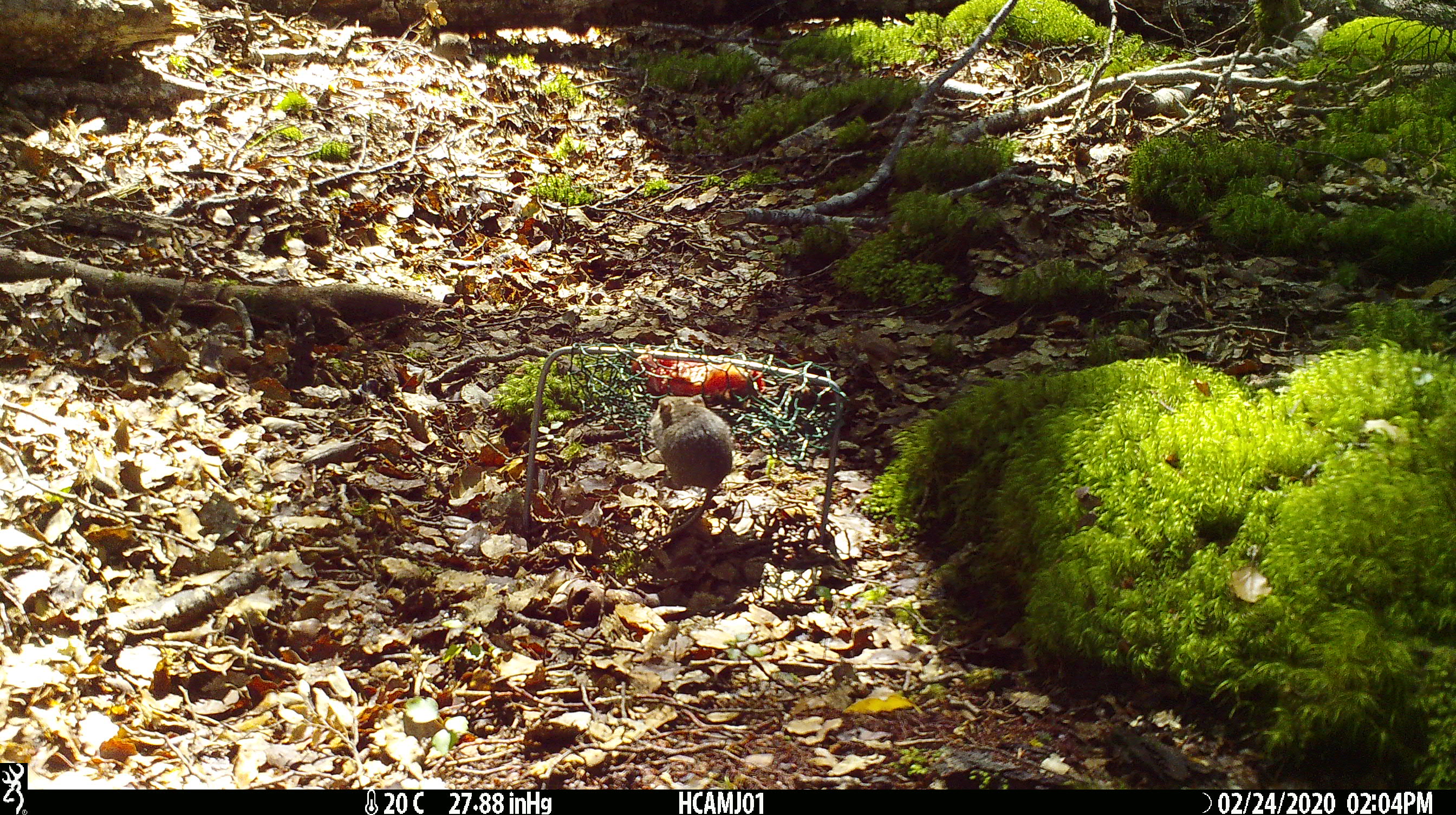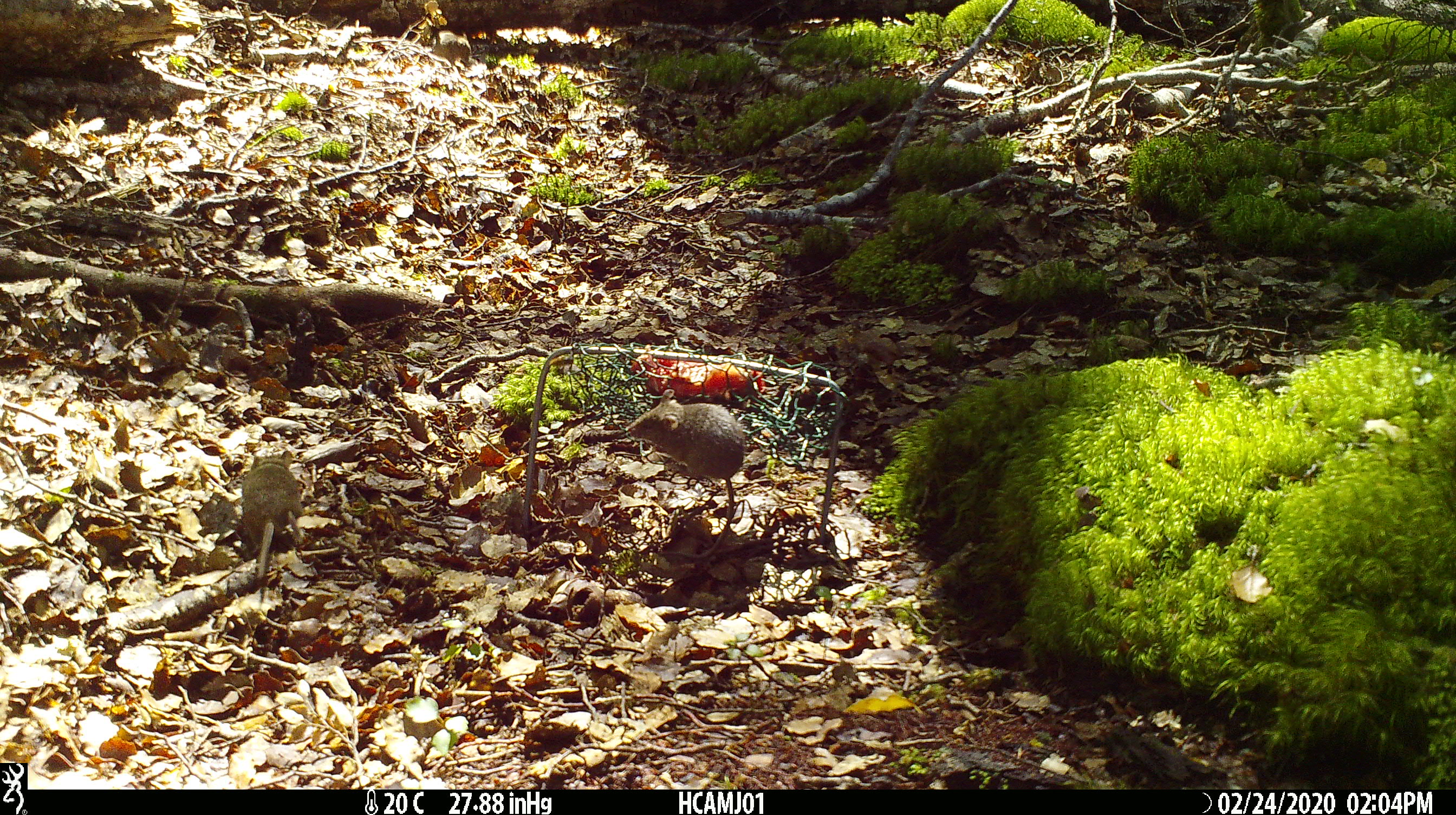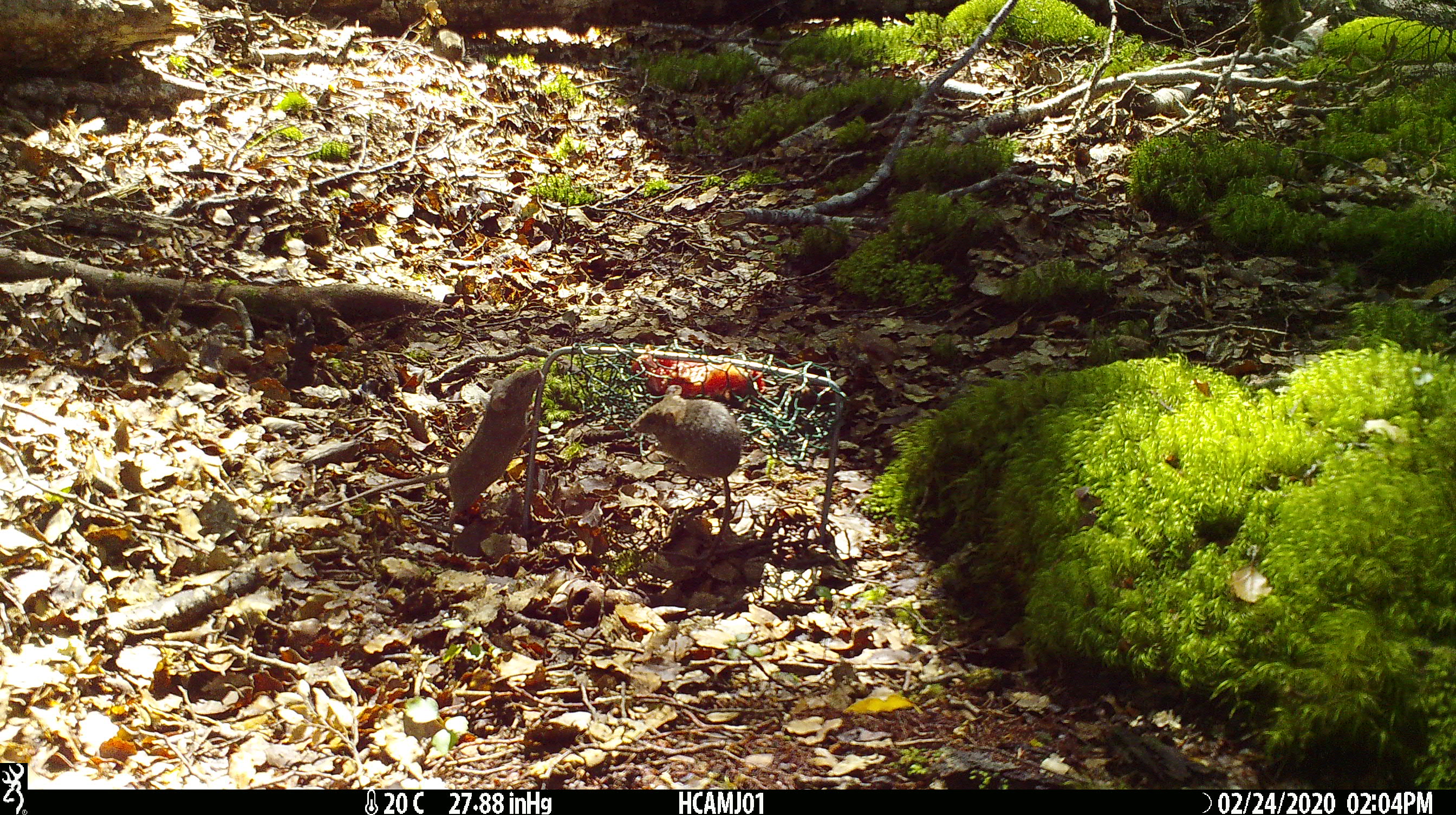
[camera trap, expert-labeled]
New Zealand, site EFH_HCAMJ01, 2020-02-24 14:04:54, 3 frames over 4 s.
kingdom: Animalia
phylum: Chordata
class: Mammalia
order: Rodentia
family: Muridae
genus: Mus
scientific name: Mus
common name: mouse